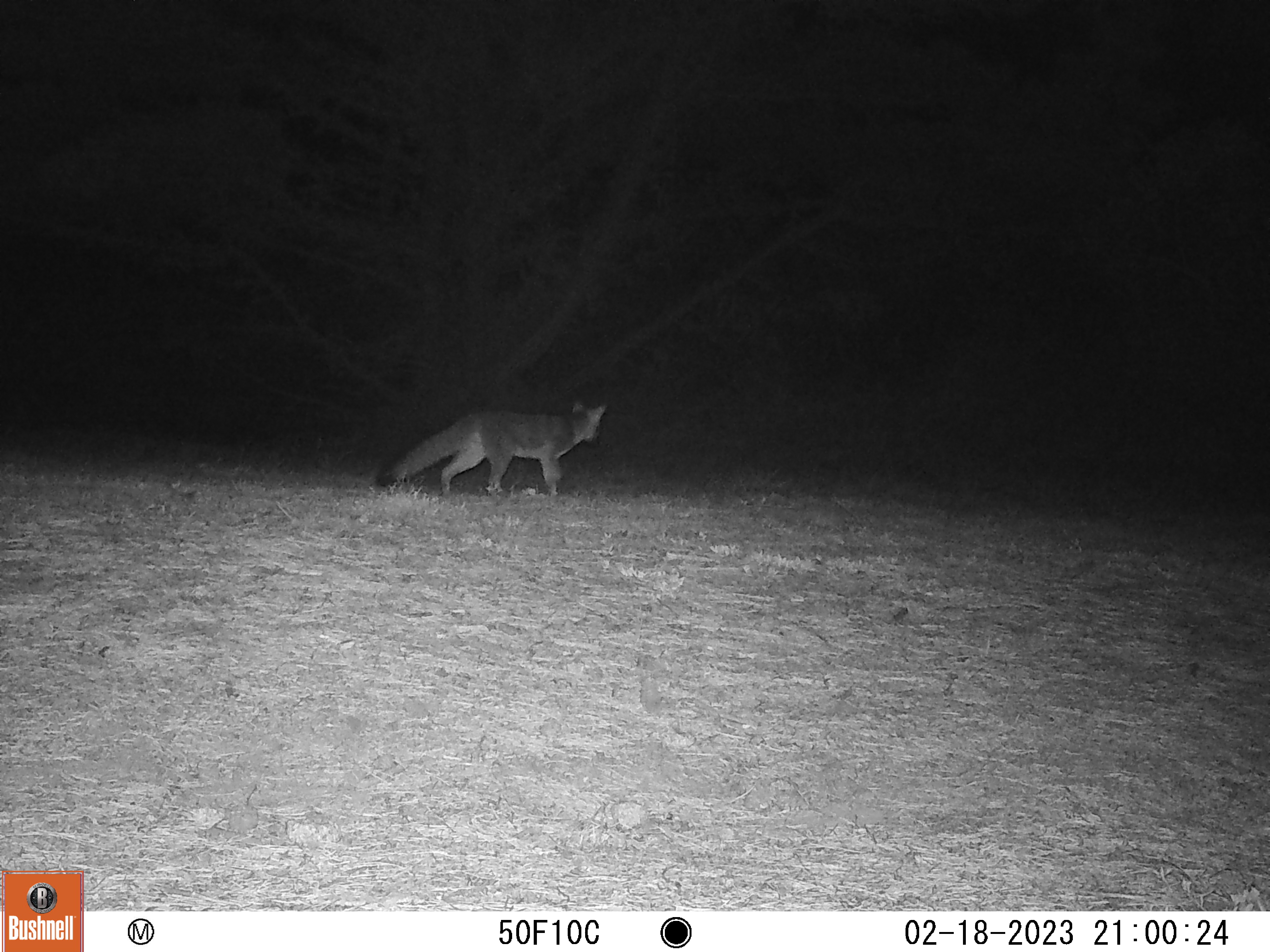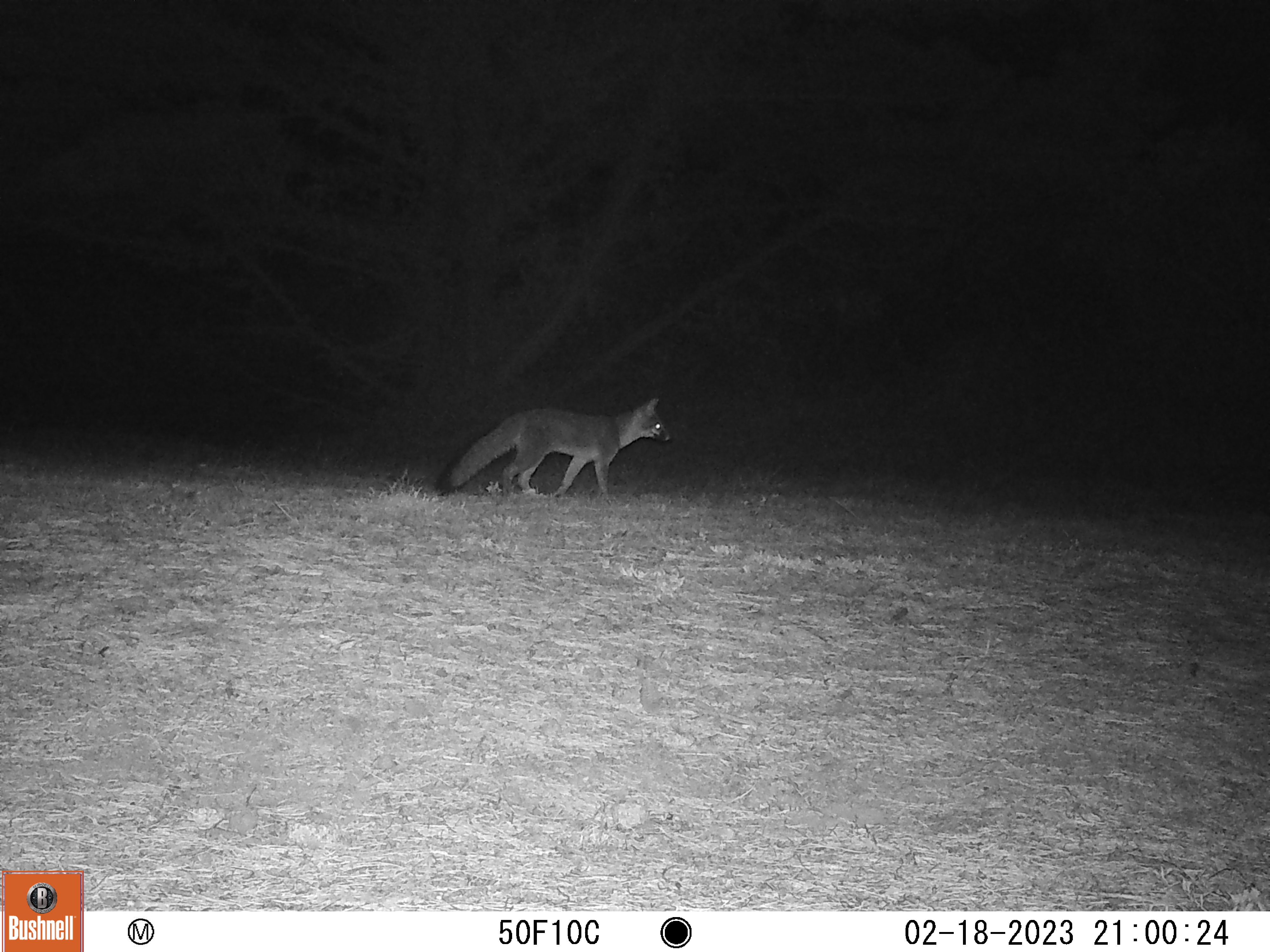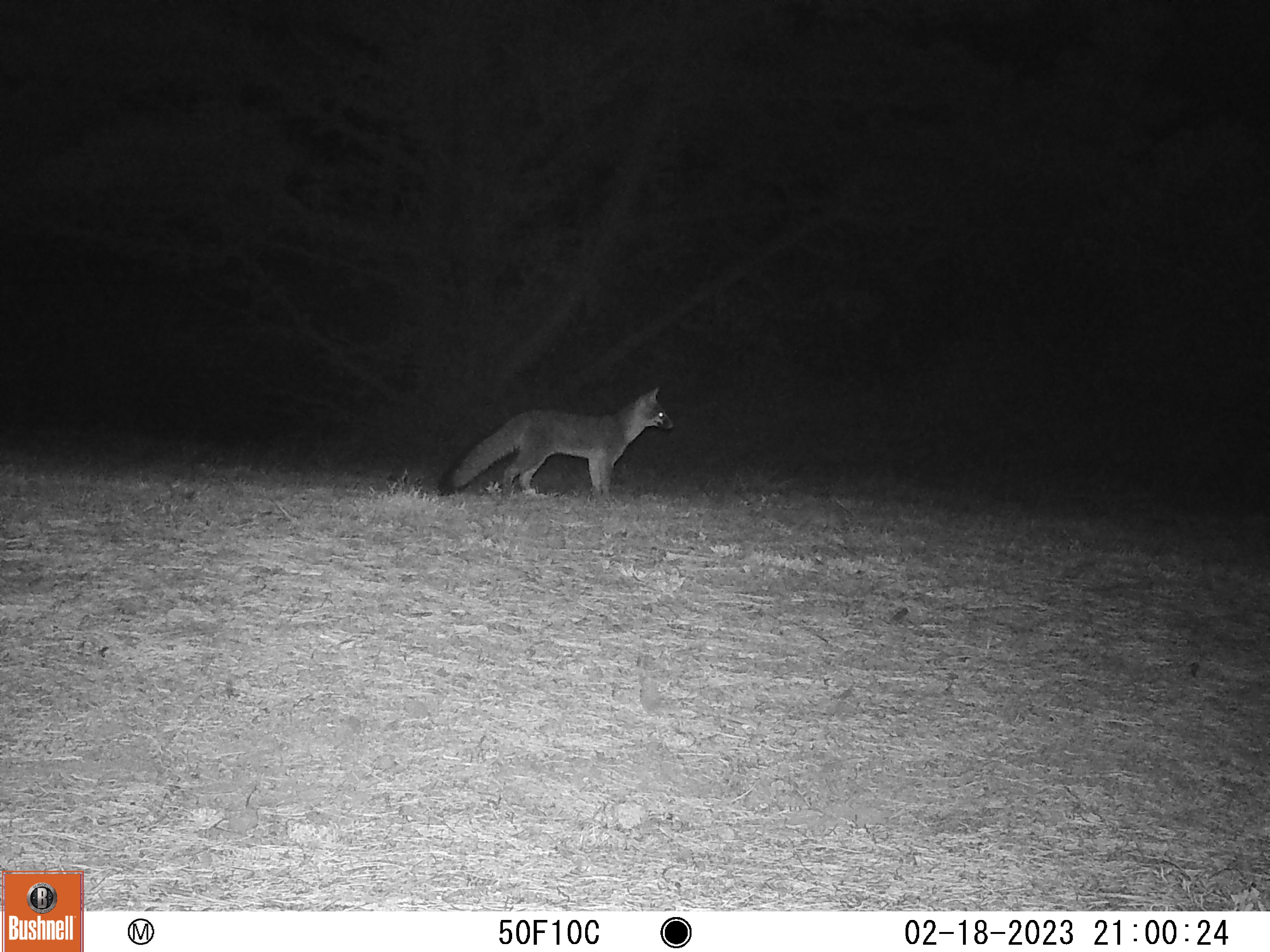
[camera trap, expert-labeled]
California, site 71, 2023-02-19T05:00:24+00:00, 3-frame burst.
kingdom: Animalia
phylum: Chordata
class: Mammalia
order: Carnivora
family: Canidae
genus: Urocyon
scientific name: Urocyon cinereoargenteus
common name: gray fox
Gray fox (Urocyon cinereoargenteus).